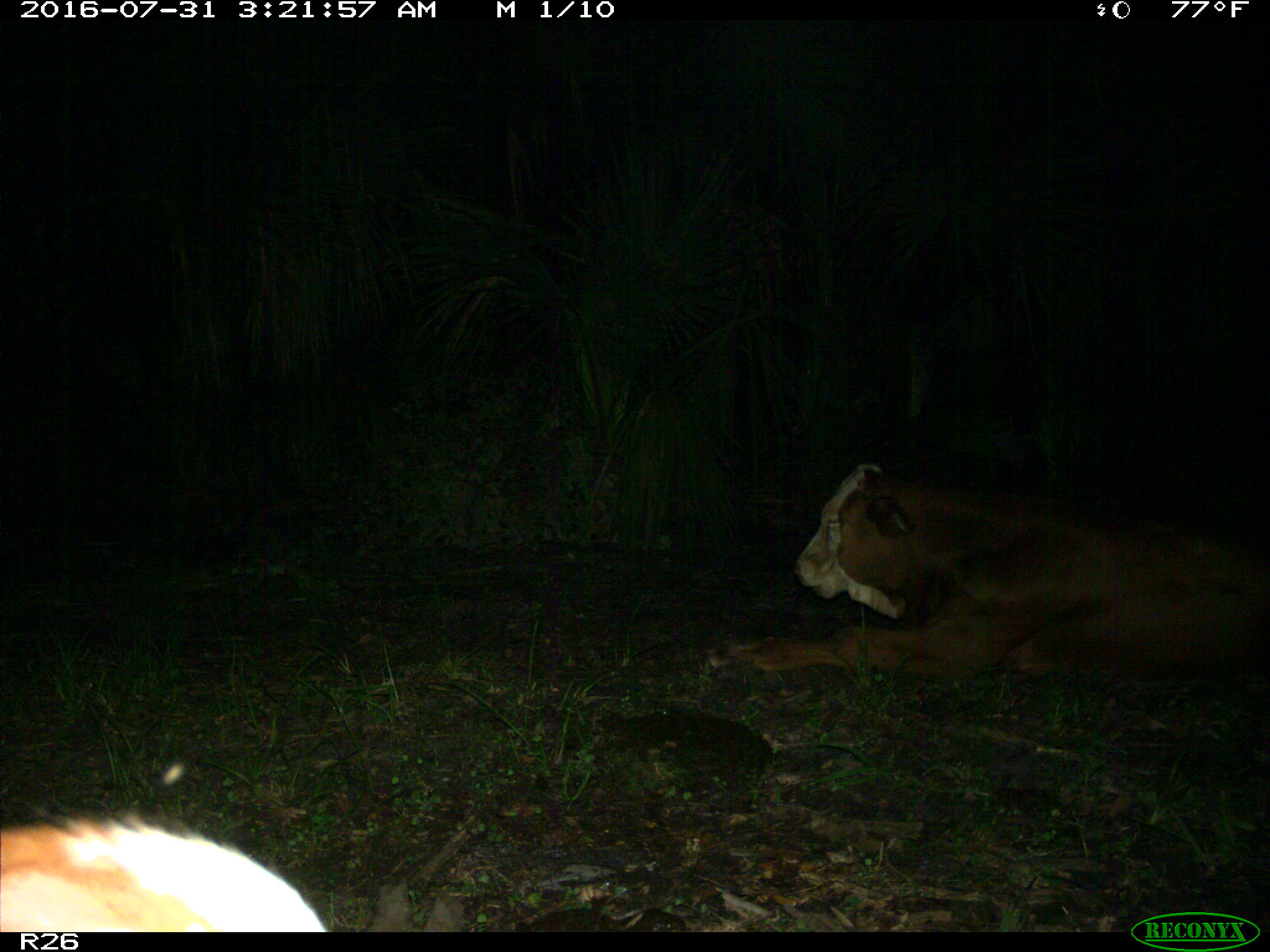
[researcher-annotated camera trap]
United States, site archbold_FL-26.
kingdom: Animalia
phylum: Chordata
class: Mammalia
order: Artiodactyla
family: Bovidae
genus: Bos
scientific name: Bos taurus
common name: domestic cow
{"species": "Bos taurus (domestic cow)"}